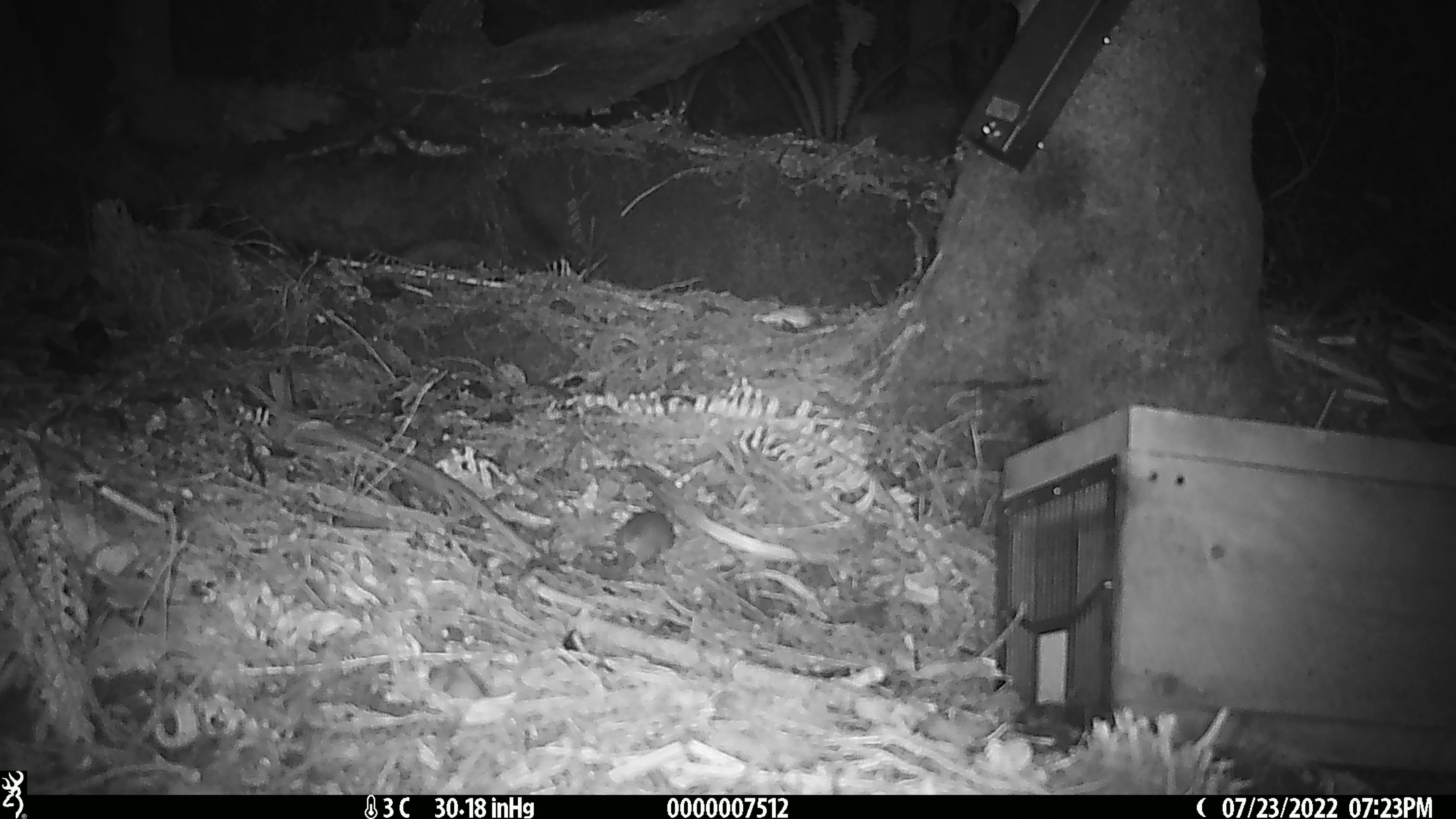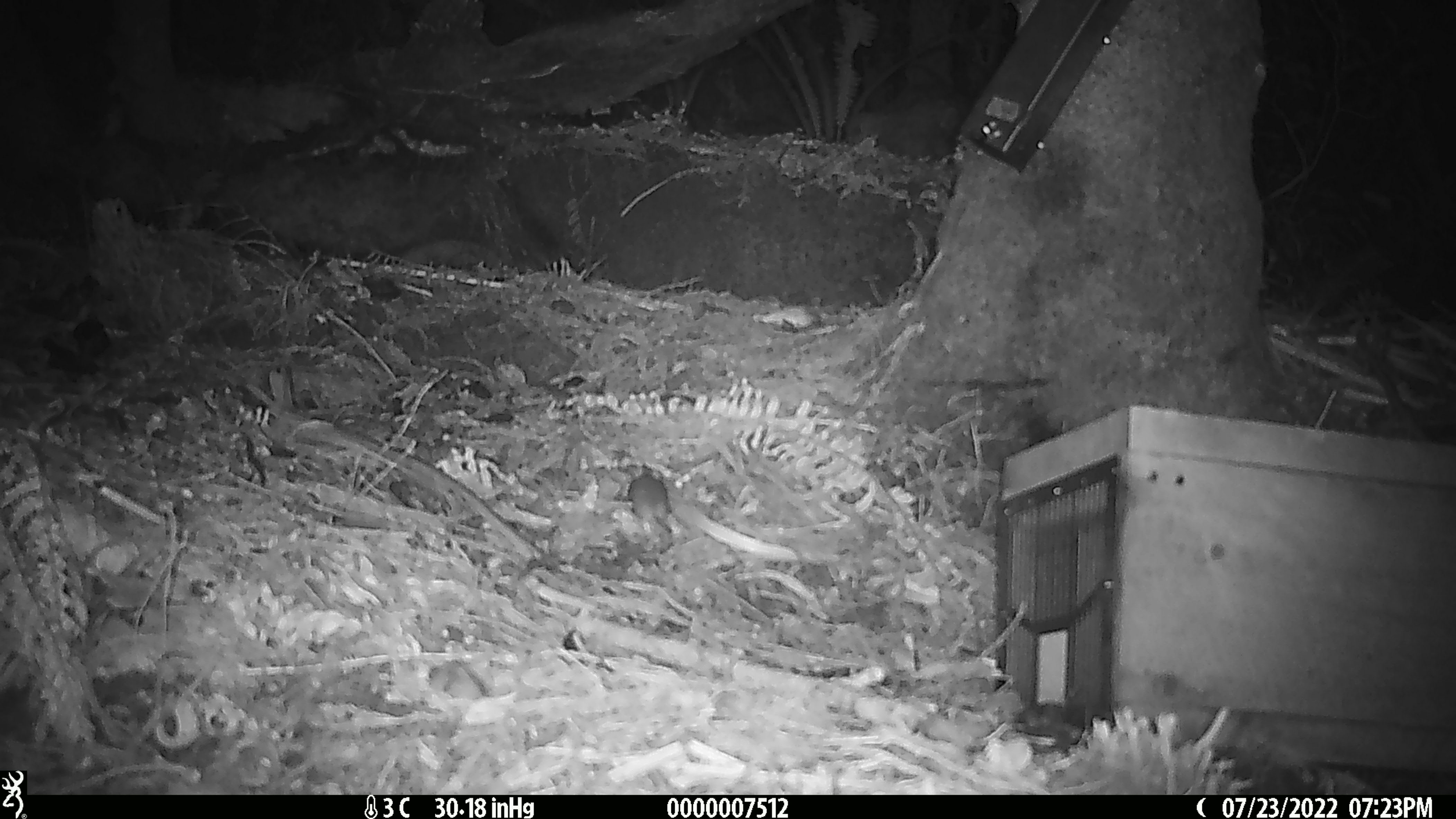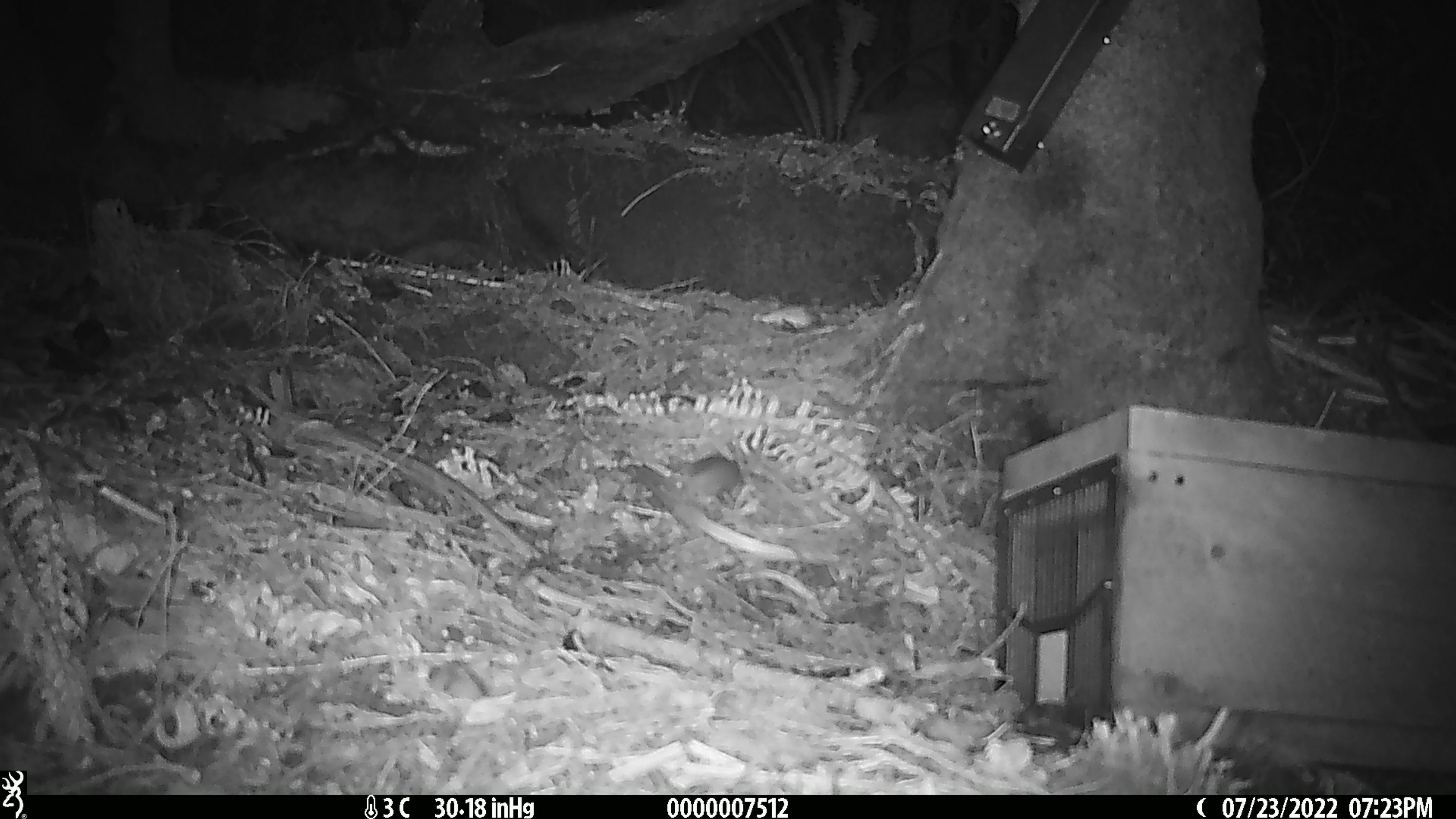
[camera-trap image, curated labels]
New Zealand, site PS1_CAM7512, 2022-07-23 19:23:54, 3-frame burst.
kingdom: Animalia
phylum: Chordata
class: Mammalia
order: Rodentia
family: Muridae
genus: Mus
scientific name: Mus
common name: mouse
Mouse (Mus).